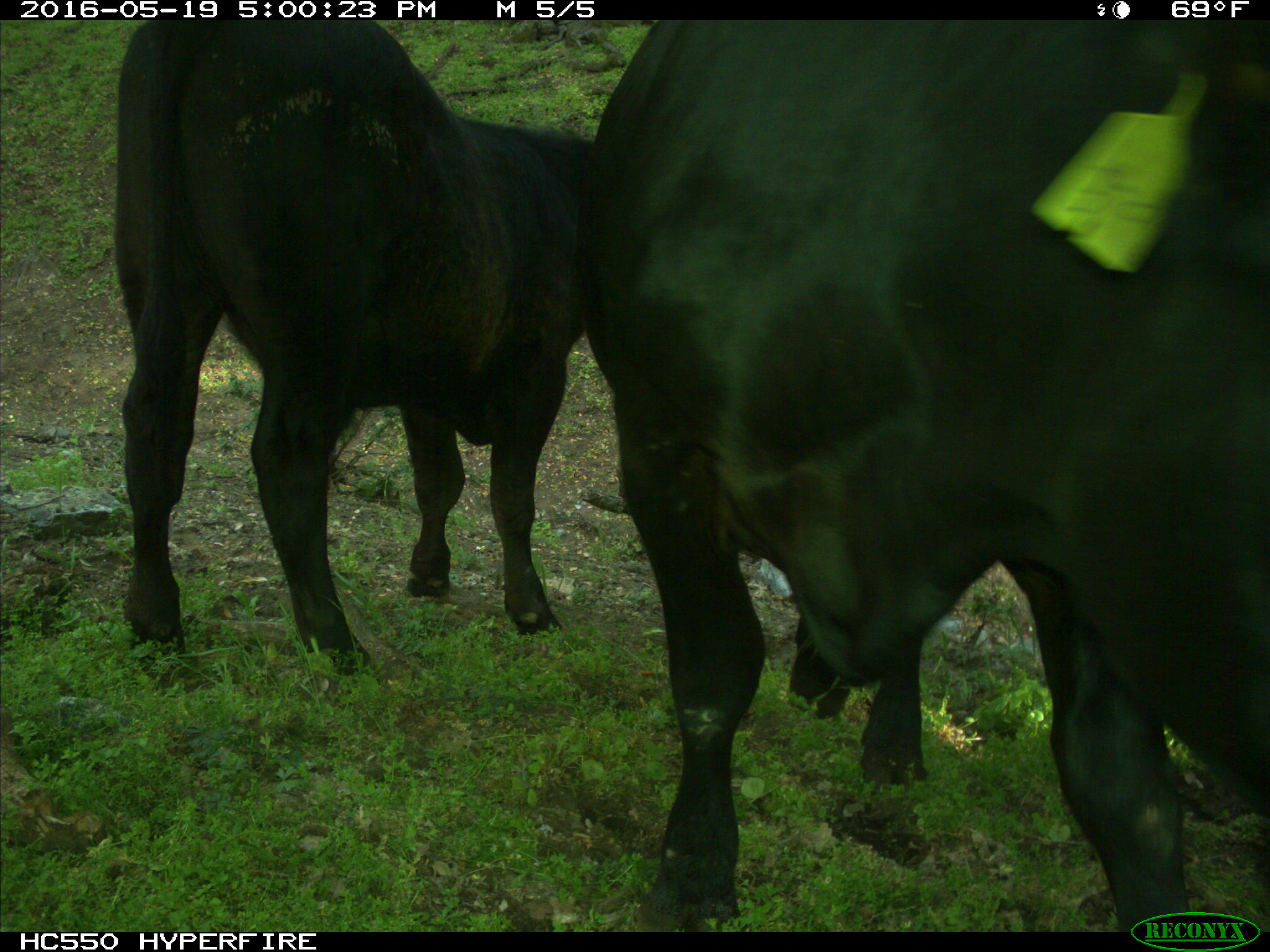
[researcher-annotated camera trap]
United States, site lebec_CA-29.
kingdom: Animalia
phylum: Chordata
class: Mammalia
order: Artiodactyla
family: Bovidae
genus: Bos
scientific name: Bos taurus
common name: domestic cow